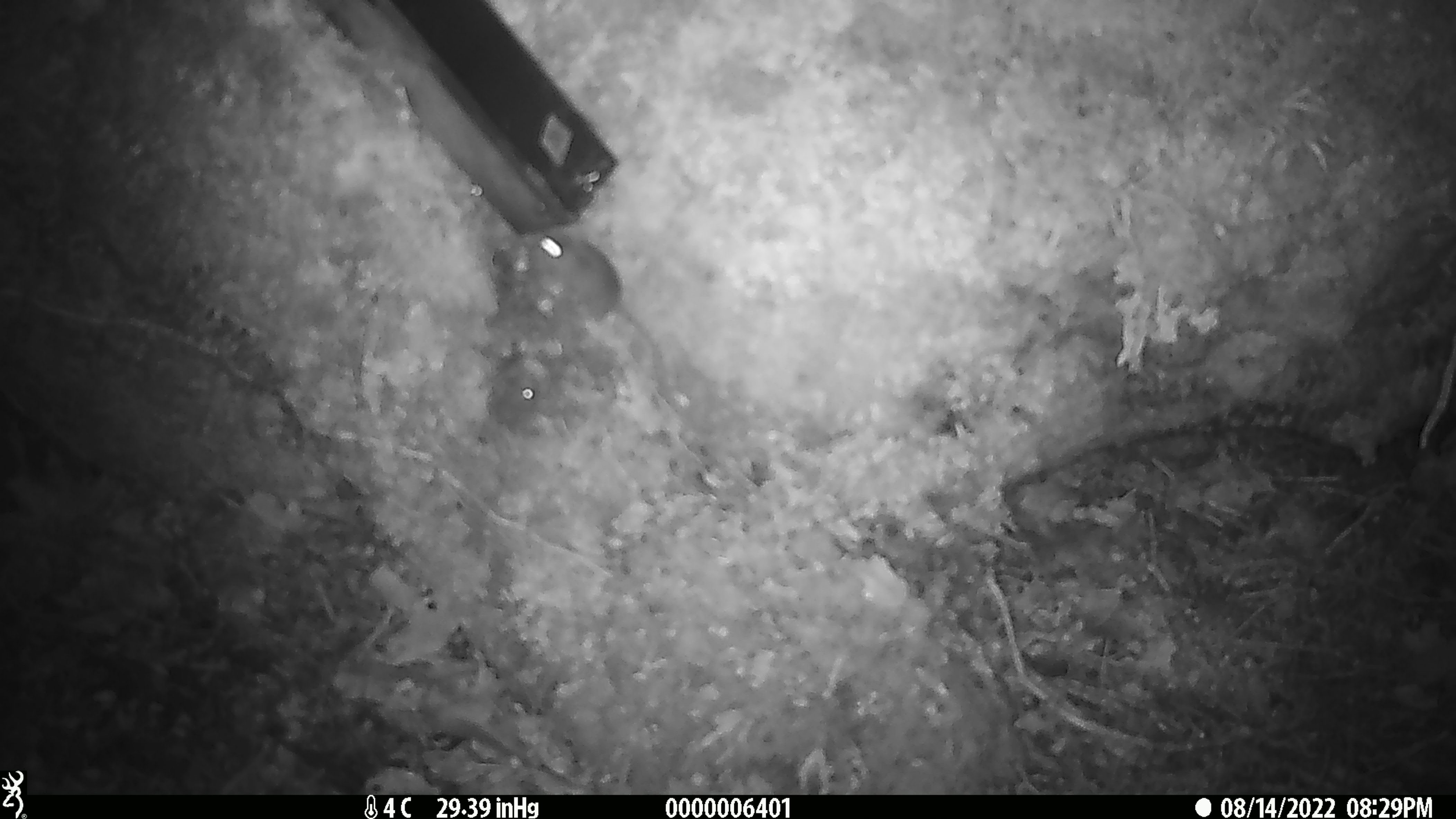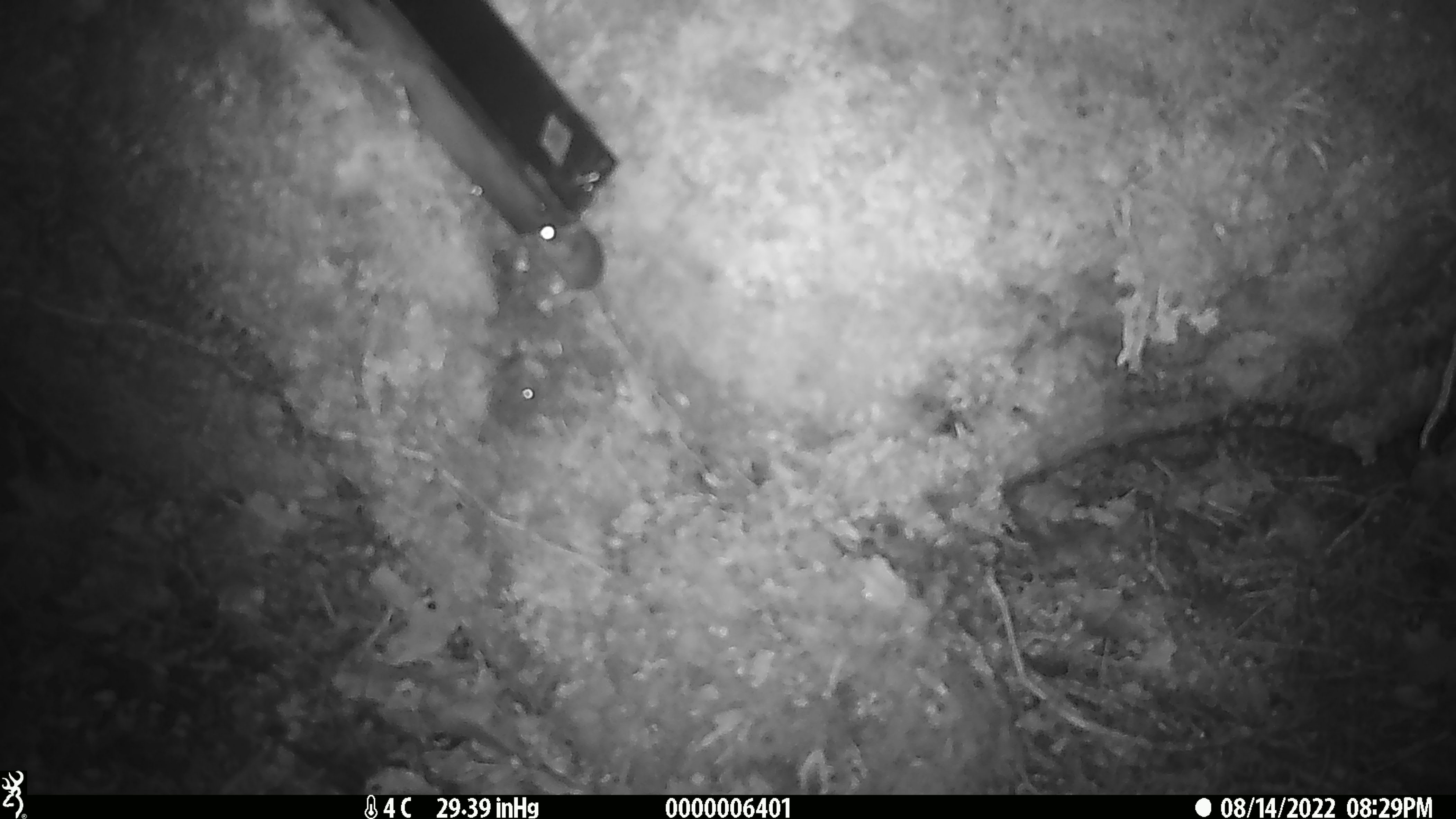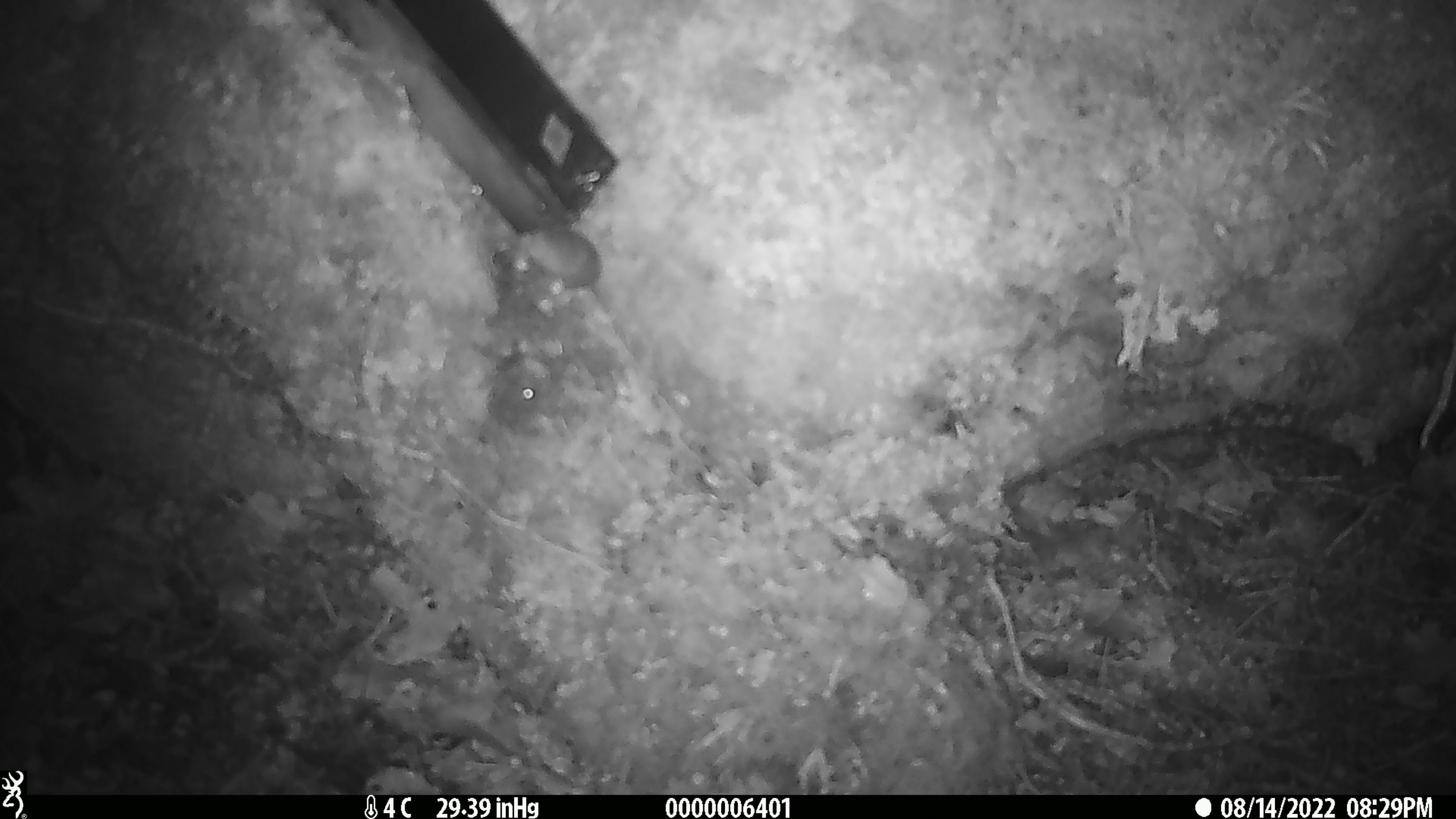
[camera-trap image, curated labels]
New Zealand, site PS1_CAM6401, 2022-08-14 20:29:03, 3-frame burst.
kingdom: Animalia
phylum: Chordata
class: Mammalia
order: Rodentia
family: Muridae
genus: Mus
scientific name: Mus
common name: mouse